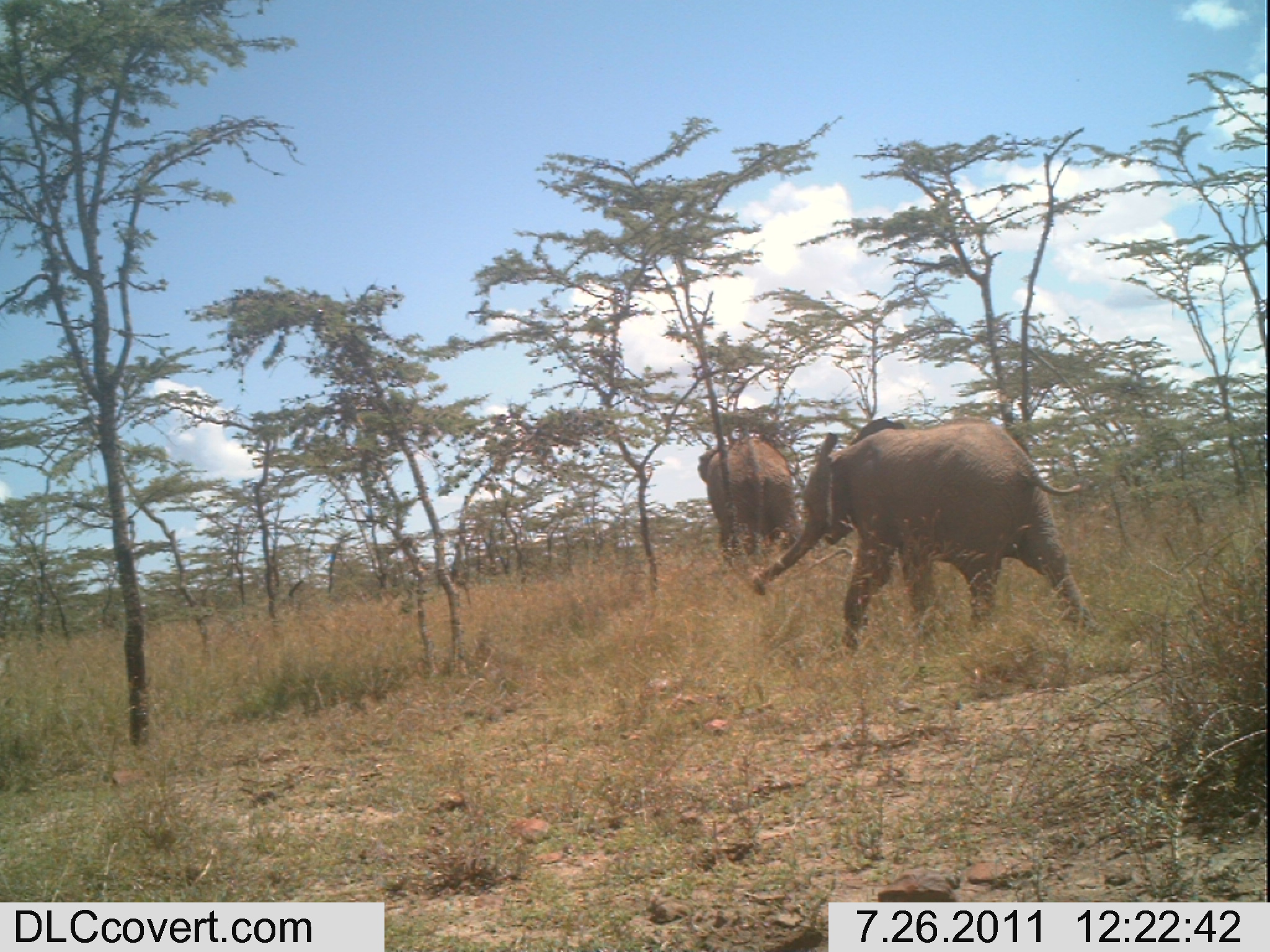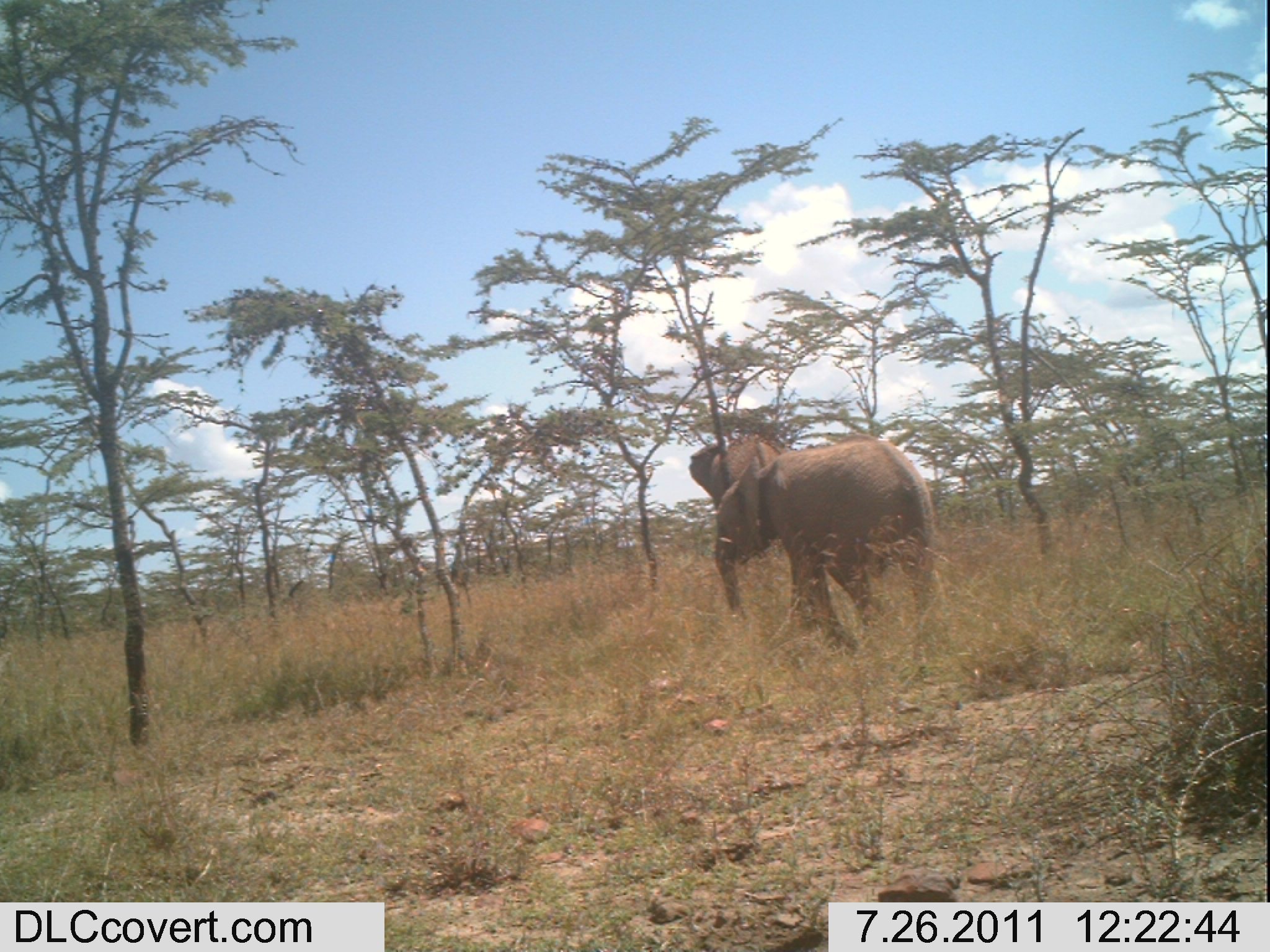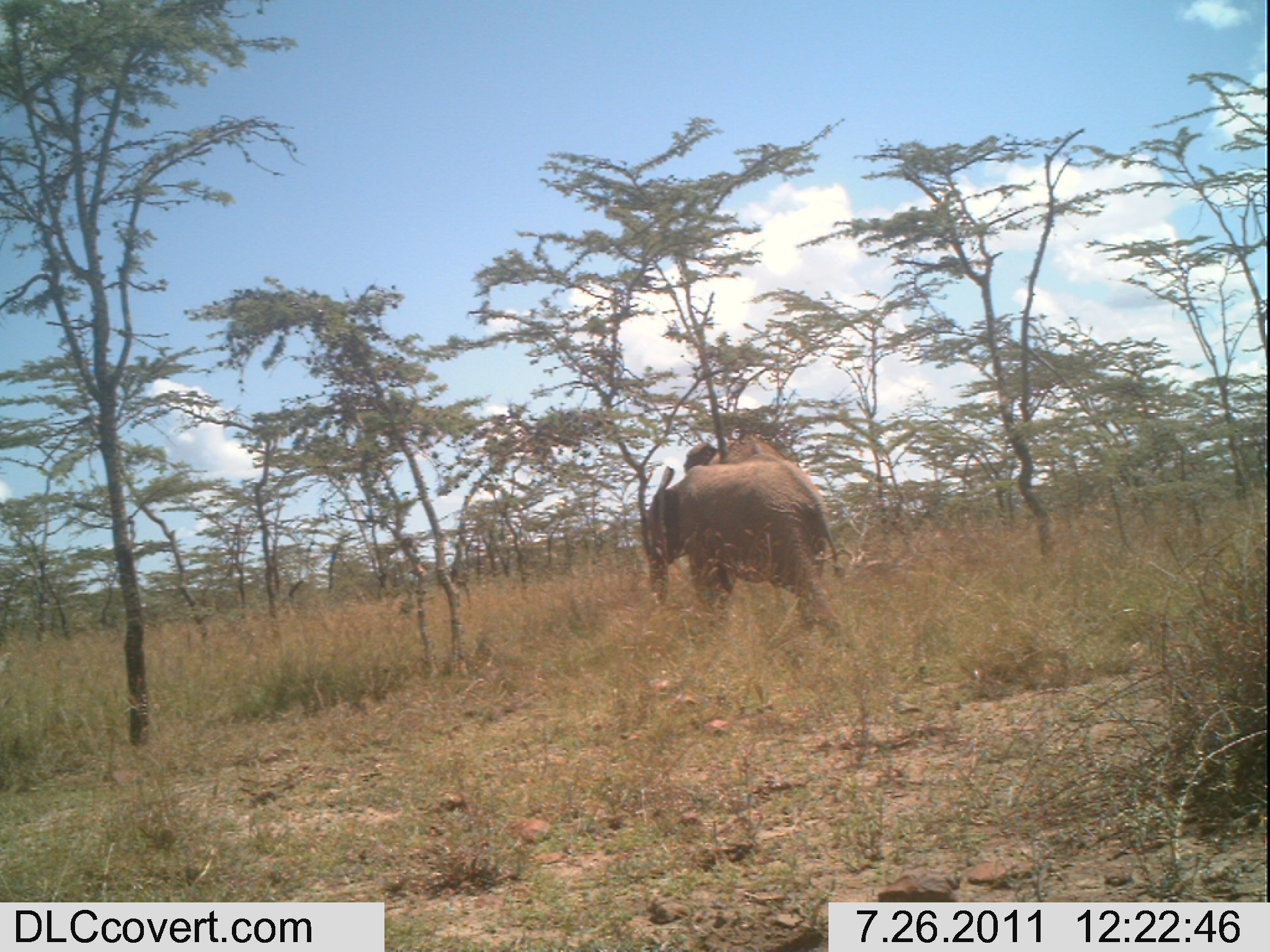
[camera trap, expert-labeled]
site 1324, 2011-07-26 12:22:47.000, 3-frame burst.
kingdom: Animalia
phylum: Chordata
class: Mammalia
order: Proboscidea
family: Elephantidae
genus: Loxodonta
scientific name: Loxodonta africana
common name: african bush elephant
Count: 2.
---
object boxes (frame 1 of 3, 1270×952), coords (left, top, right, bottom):
loxodonta africana: (748, 417, 1102, 653); (696, 436, 797, 566)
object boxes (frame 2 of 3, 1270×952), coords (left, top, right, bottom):
loxodonta africana: (715, 437, 943, 654); (689, 437, 786, 552)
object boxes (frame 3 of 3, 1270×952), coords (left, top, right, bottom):
loxodonta africana: (639, 454, 857, 648); (684, 427, 786, 463)